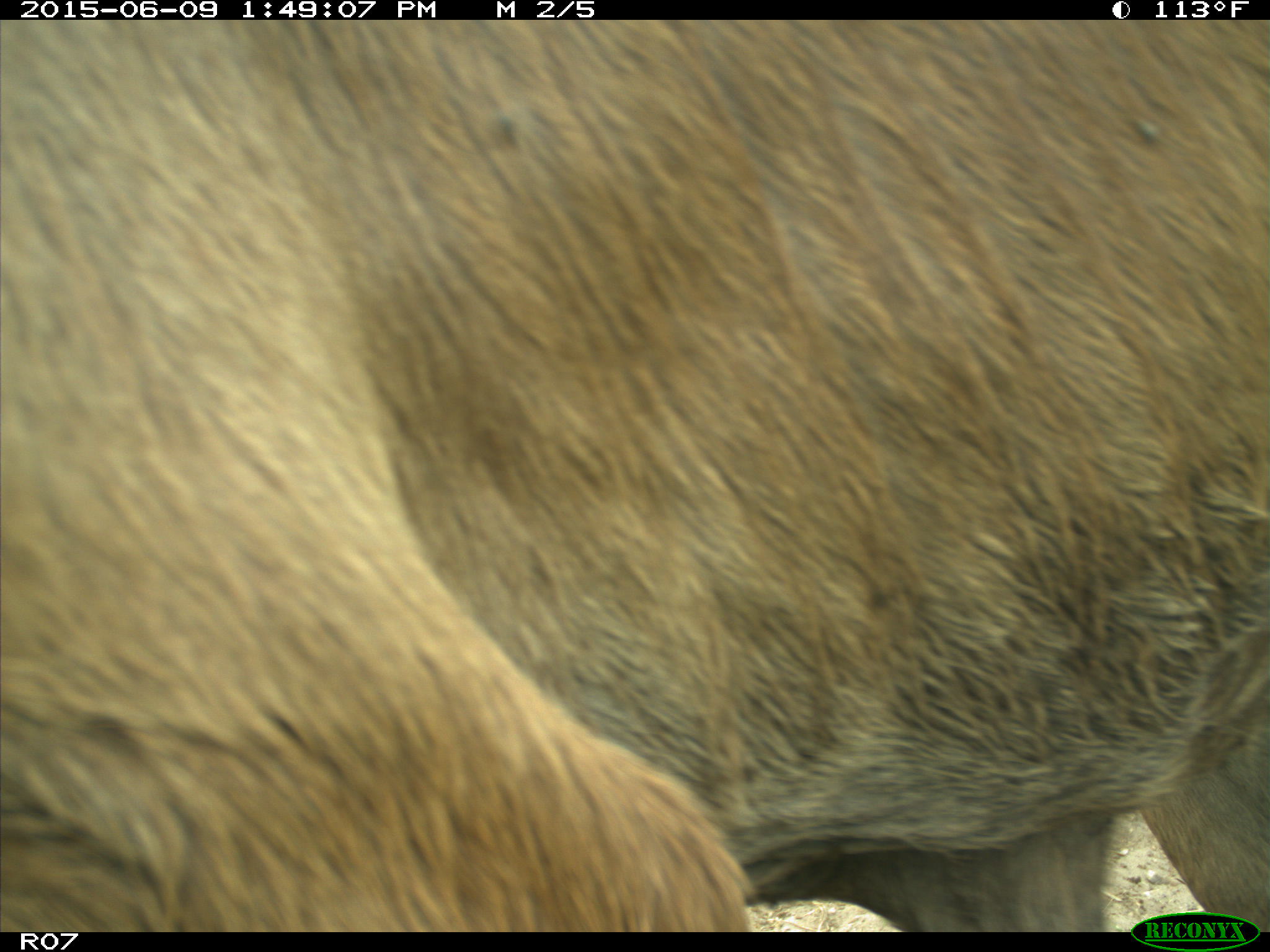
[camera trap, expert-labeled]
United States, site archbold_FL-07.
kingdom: Animalia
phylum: Chordata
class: Mammalia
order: Artiodactyla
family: Bovidae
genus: Bos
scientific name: Bos taurus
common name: domestic cow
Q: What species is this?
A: Bos taurus (domestic cow).